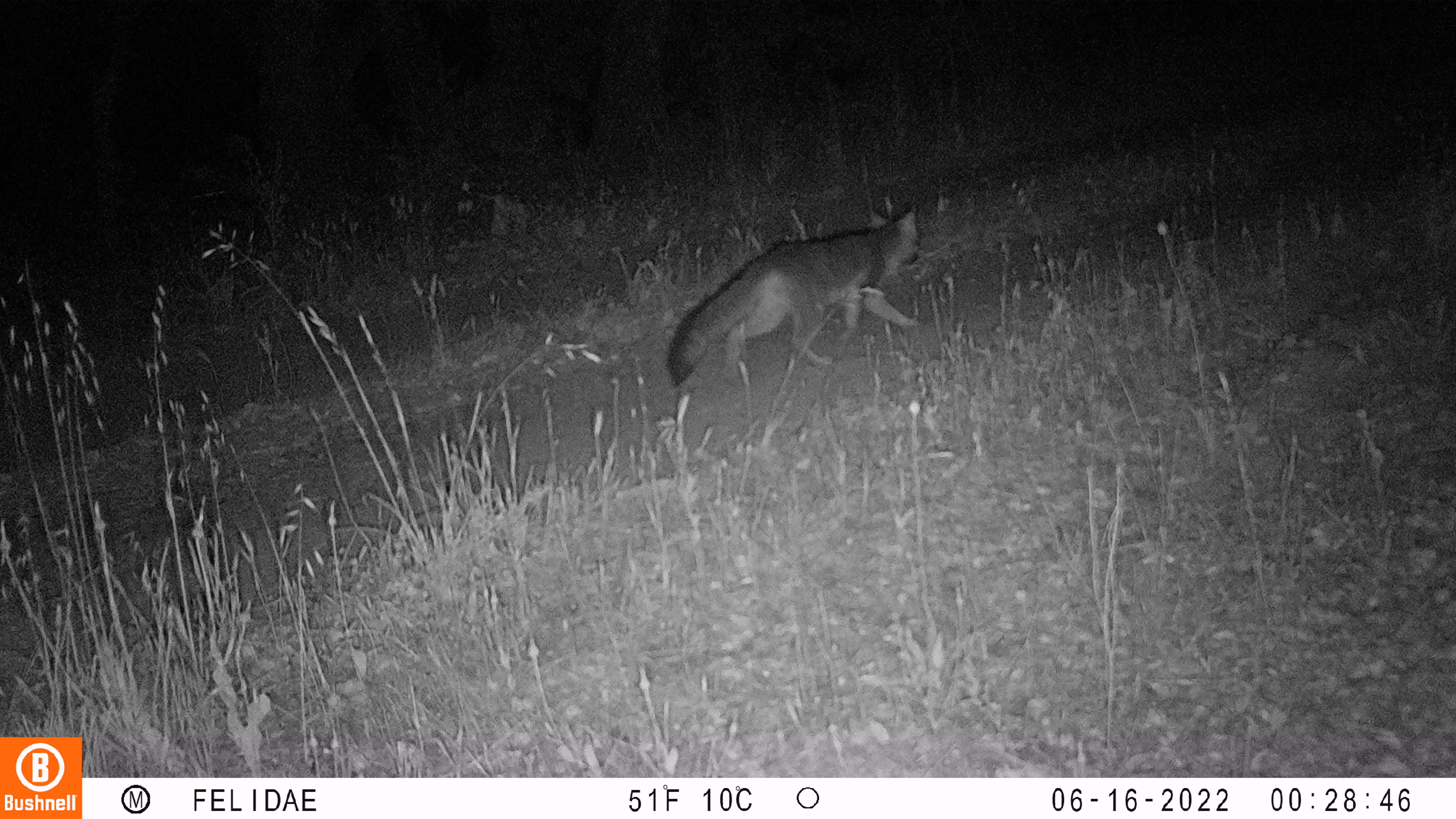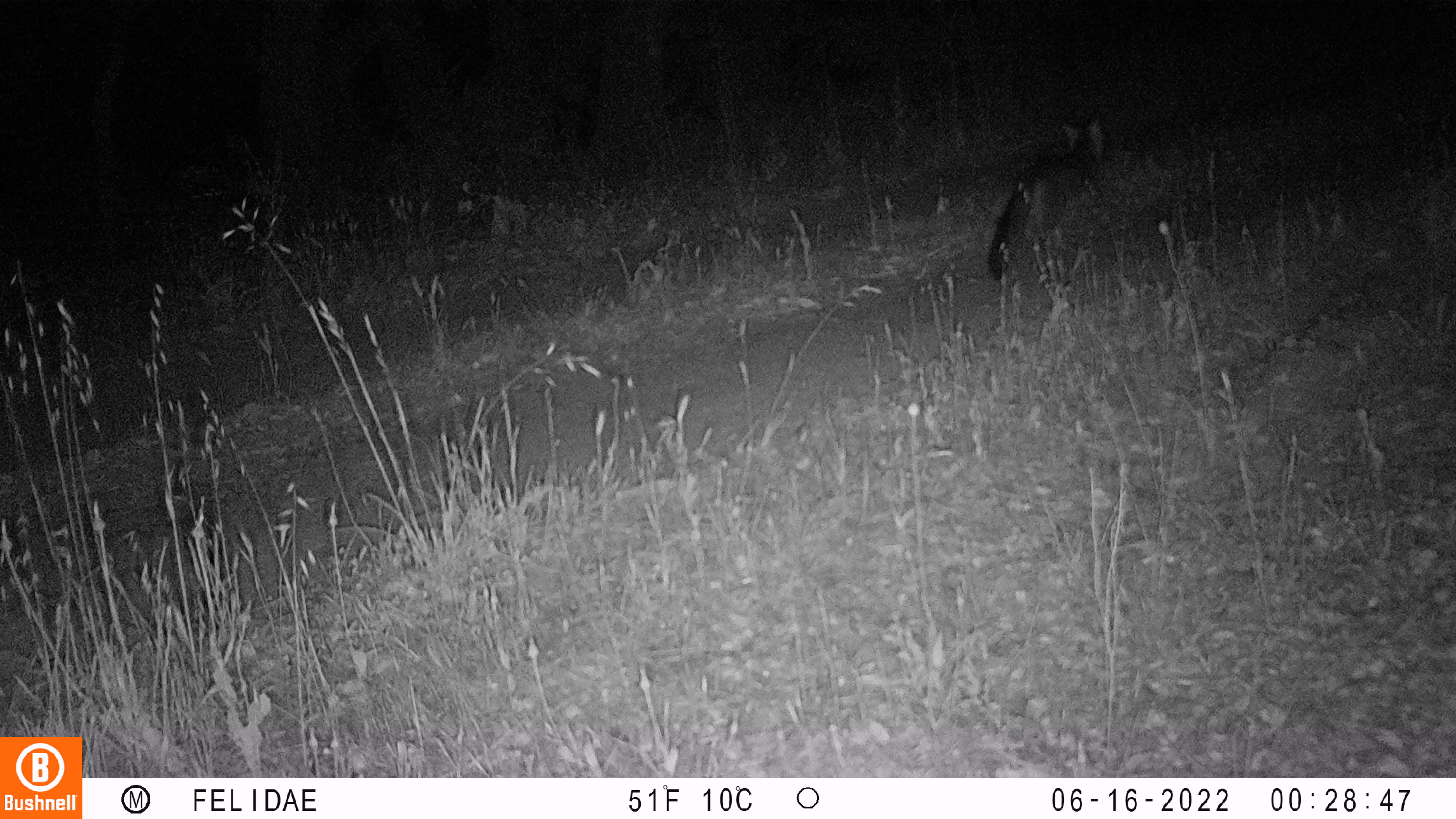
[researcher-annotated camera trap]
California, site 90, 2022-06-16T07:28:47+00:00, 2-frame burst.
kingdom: Animalia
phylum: Chordata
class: Mammalia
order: Carnivora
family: Canidae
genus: Urocyon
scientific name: Urocyon cinereoargenteus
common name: gray fox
Gray fox (Urocyon cinereoargenteus).